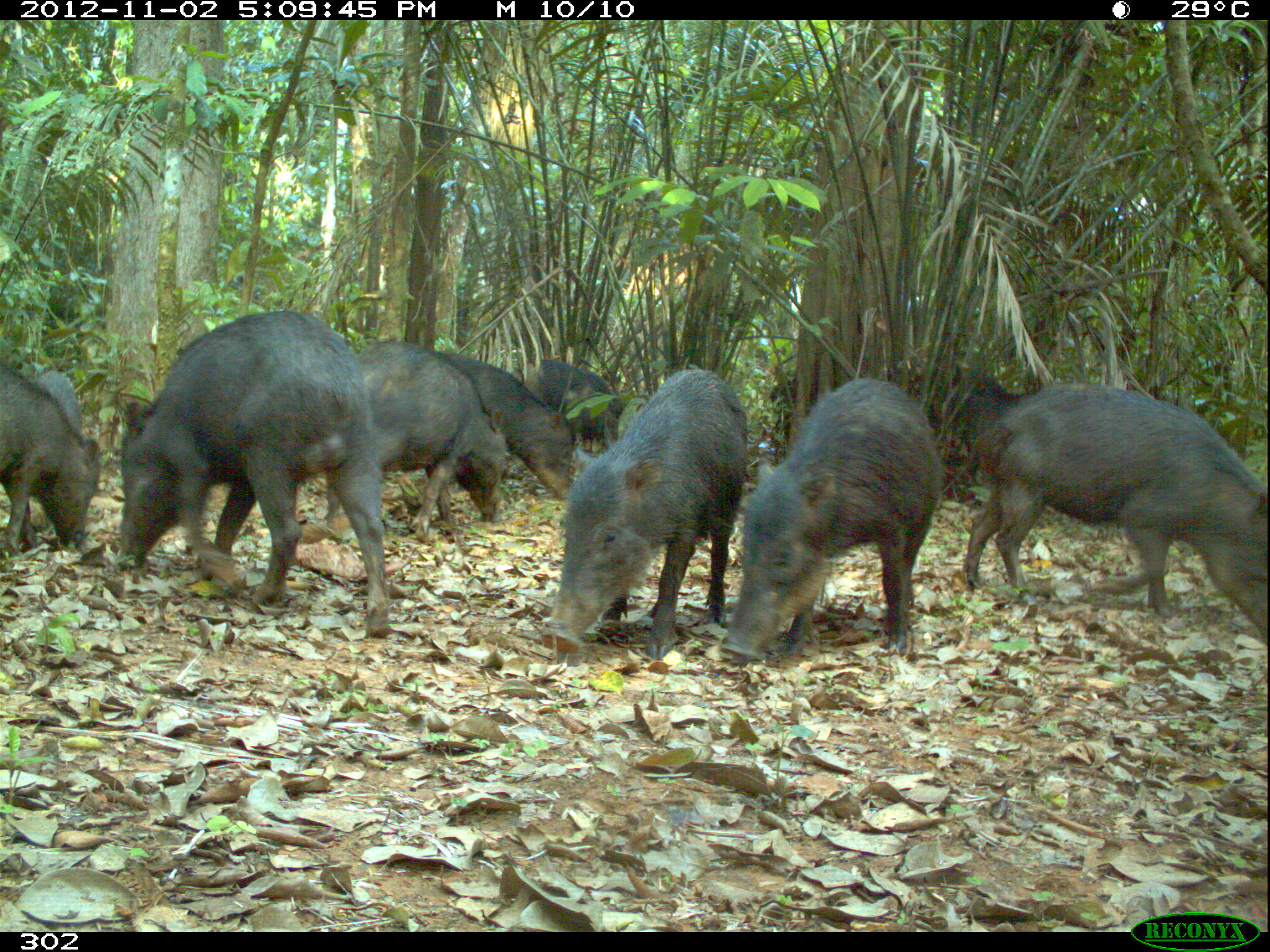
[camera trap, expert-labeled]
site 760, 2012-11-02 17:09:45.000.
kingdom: Animalia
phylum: Chordata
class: Mammalia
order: Artiodactyla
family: Tayassuidae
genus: Tayassu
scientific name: Tayassu pecari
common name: white-lipped peccary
Tayassu pecari (white-lipped peccary).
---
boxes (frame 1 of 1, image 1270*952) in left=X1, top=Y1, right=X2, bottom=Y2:
tayassu pecari: left=113, top=309, right=394, bottom=639; left=961, top=383, right=1270, bottom=642; left=716, top=378, right=940, bottom=658; left=535, top=370, right=747, bottom=659; left=321, top=340, right=506, bottom=542; left=433, top=351, right=582, bottom=499; left=0, top=361, right=99, bottom=561; left=932, top=363, right=1048, bottom=508; left=515, top=351, right=621, bottom=444; left=30, top=369, right=84, bottom=448